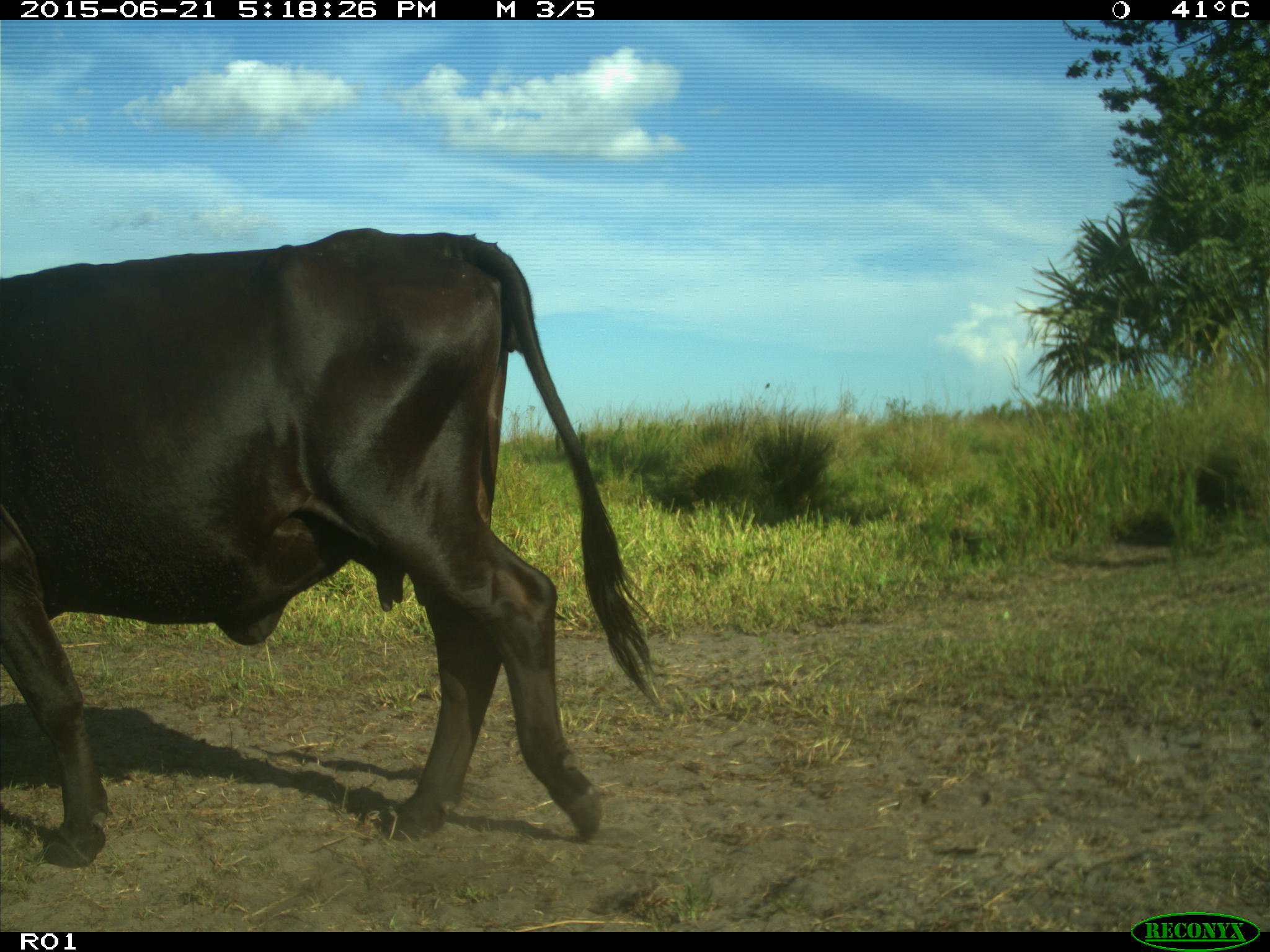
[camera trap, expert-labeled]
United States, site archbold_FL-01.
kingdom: Animalia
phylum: Chordata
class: Mammalia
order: Artiodactyla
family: Bovidae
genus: Bos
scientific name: Bos taurus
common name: domestic cow